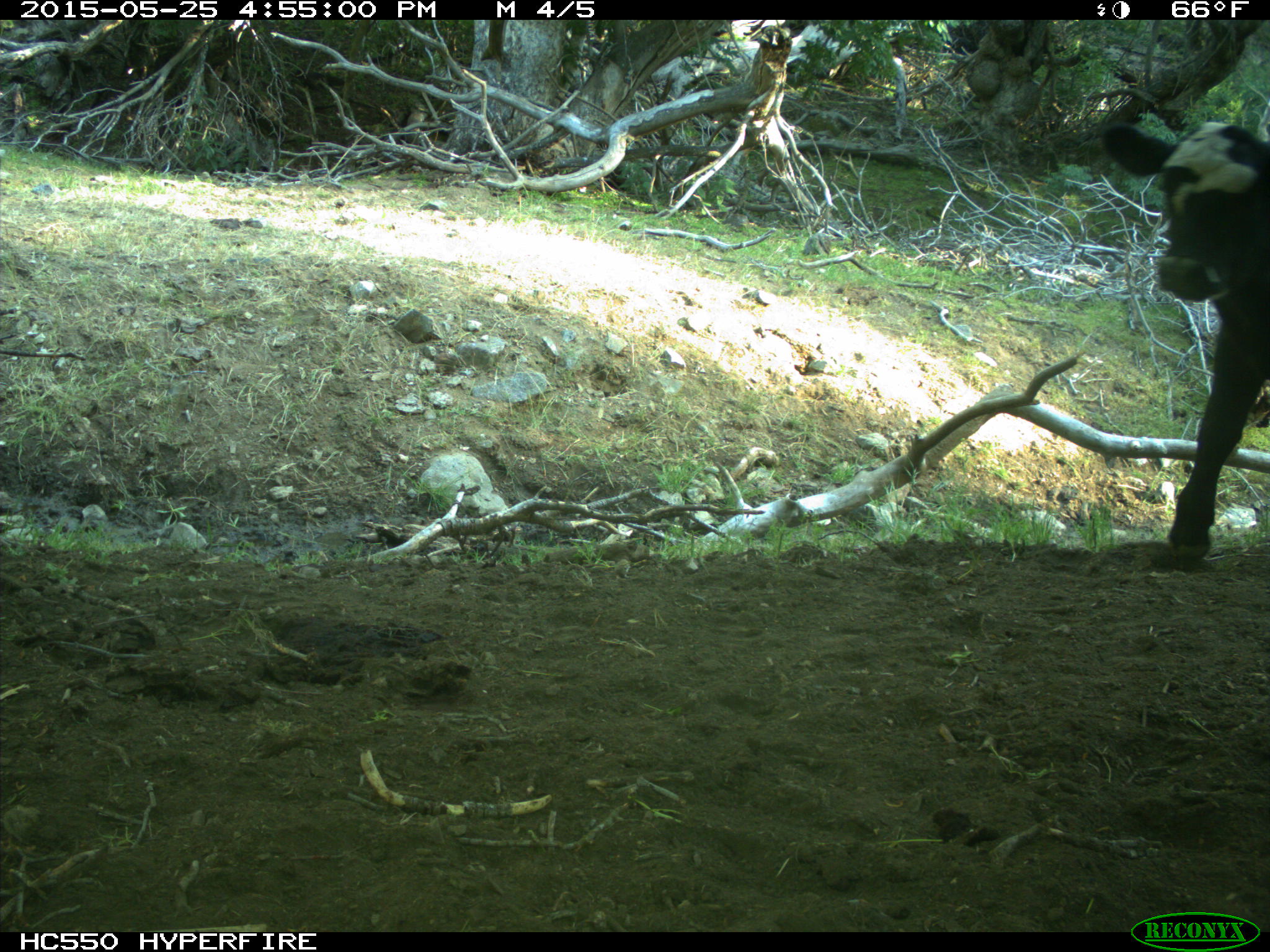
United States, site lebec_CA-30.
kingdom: Animalia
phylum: Chordata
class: Mammalia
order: Artiodactyla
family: Bovidae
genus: Bos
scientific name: Bos taurus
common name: domestic cow